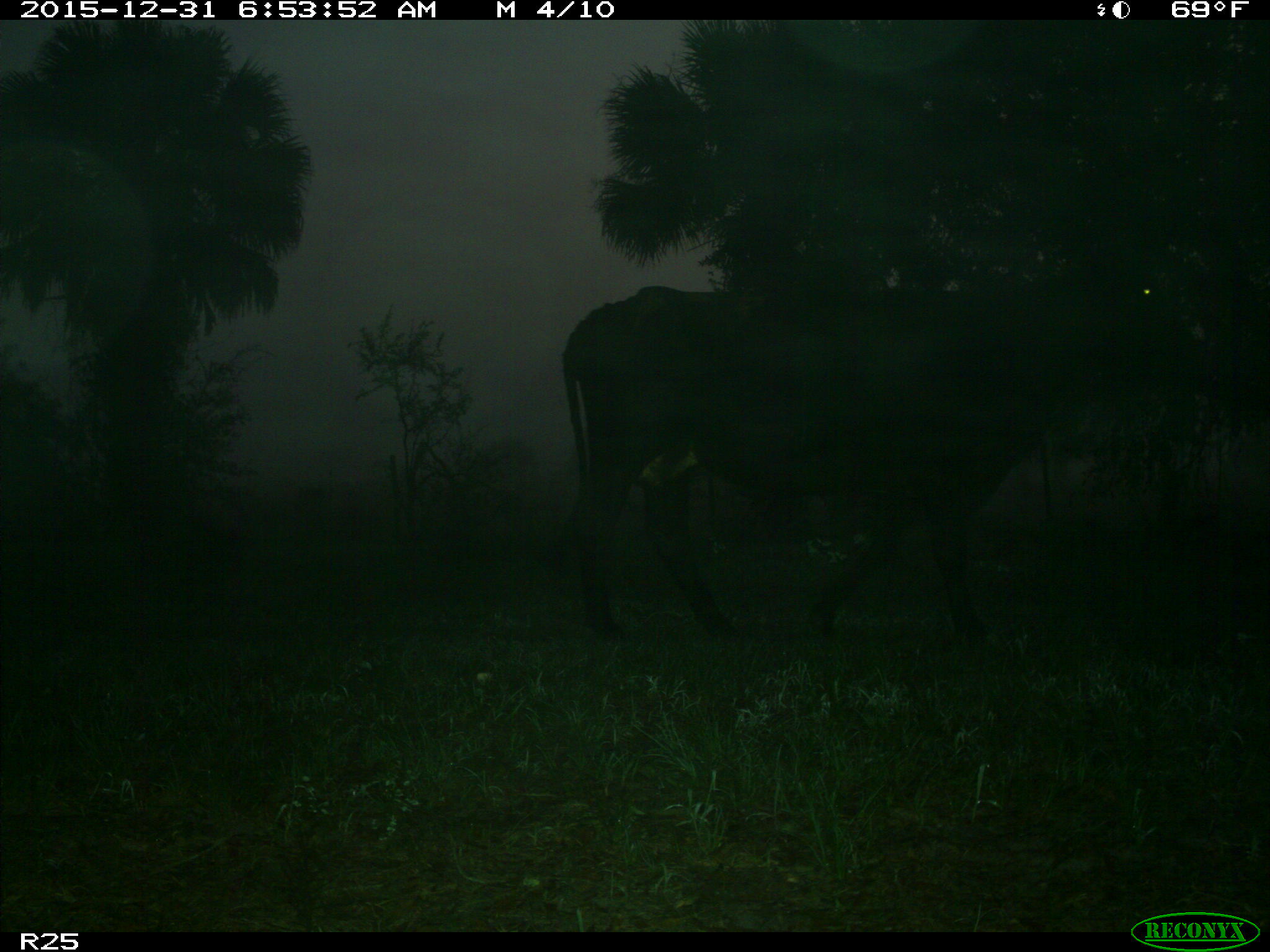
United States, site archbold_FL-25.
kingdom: Animalia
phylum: Chordata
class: Mammalia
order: Artiodactyla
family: Bovidae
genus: Bos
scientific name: Bos taurus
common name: domestic cow